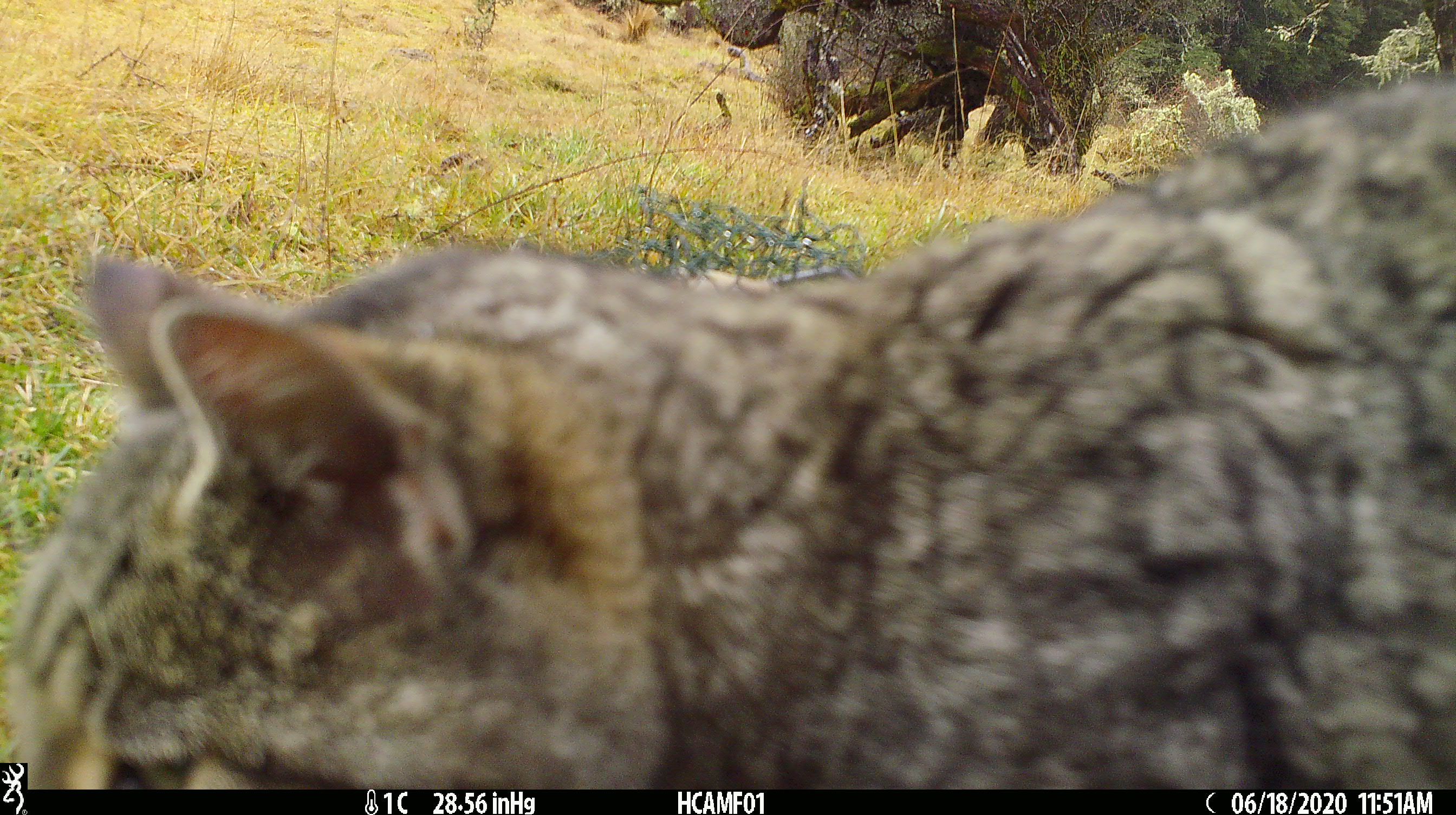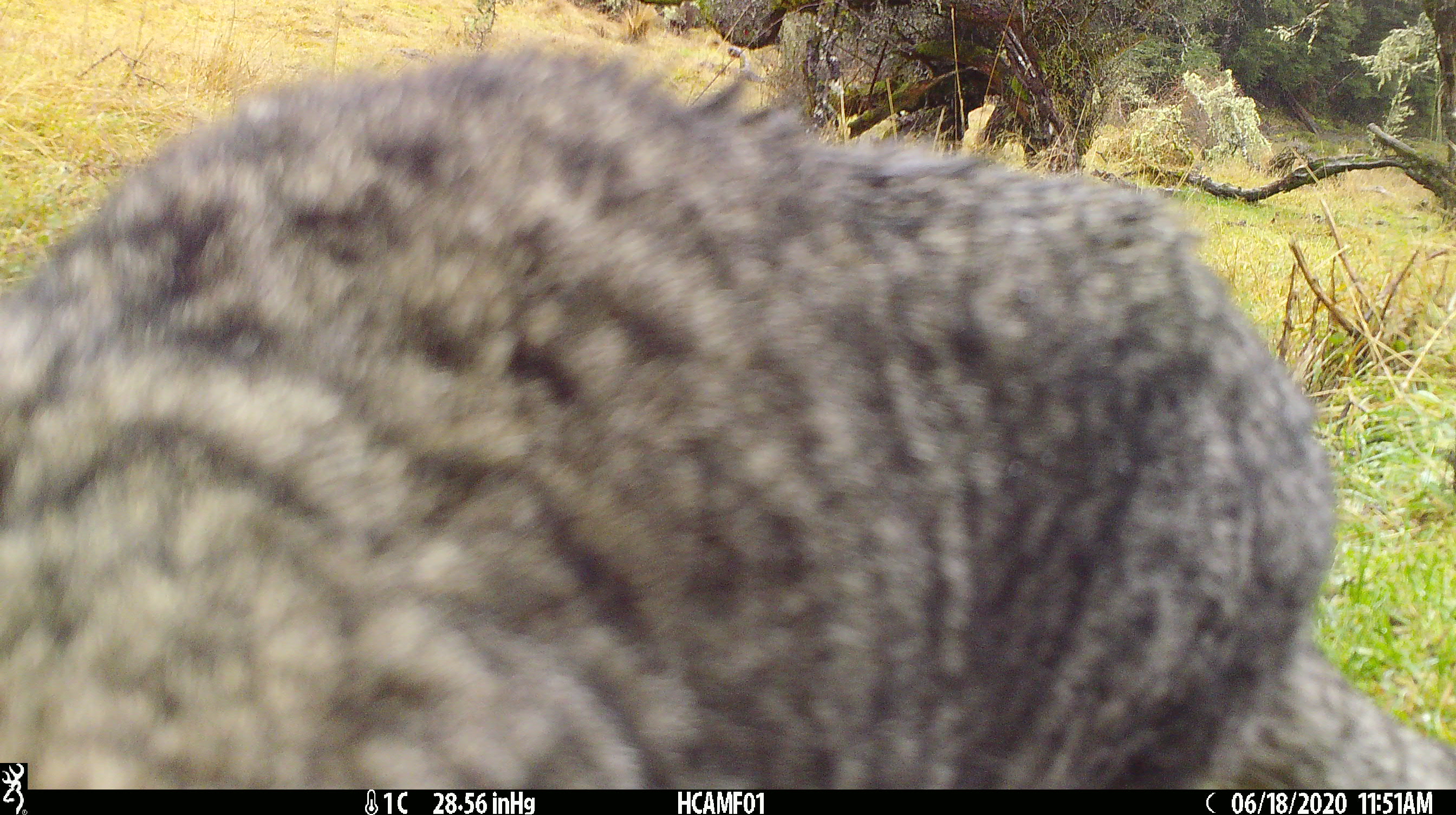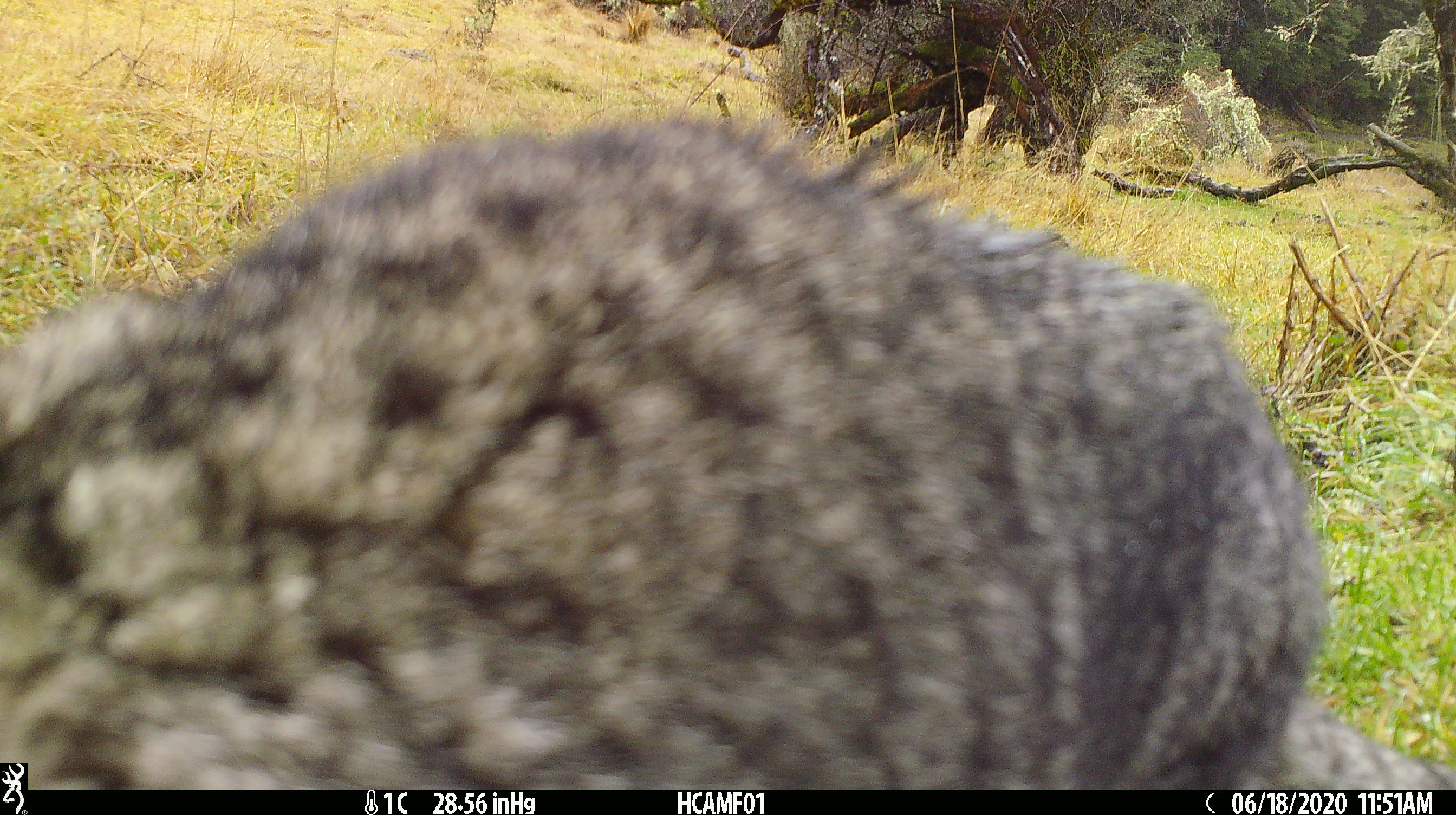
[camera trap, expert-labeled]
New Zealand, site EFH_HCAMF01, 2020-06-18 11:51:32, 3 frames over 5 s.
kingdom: Animalia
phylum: Chordata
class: Mammalia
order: Carnivora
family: Felidae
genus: Felis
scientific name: Felis catus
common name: domestic cat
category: cat